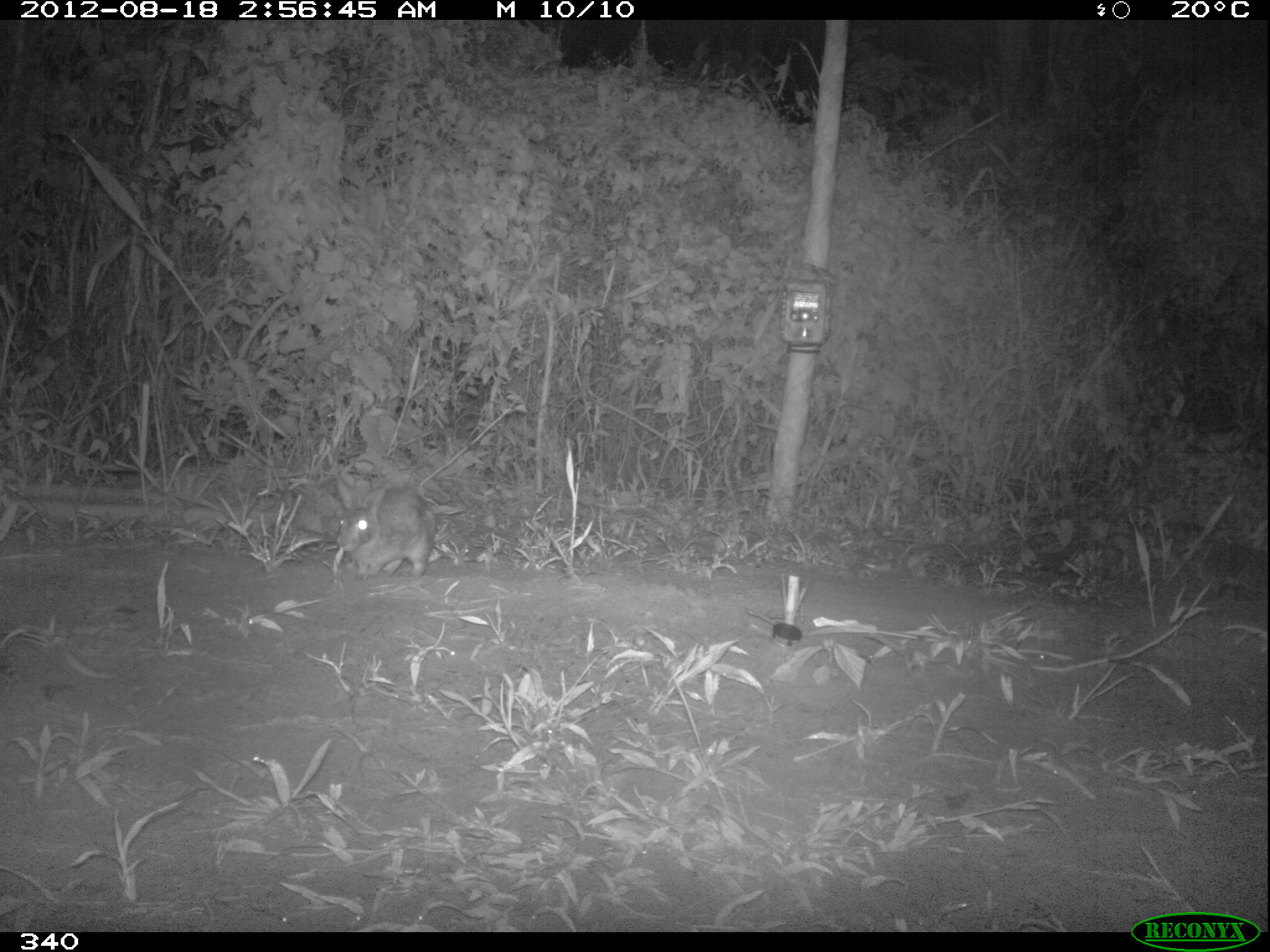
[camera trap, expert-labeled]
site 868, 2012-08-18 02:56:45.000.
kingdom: Animalia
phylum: Chordata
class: Mammalia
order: Lagomorpha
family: Leporidae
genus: Sylvilagus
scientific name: Sylvilagus brasiliensis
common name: tapeti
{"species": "Sylvilagus brasiliensis (tapeti)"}